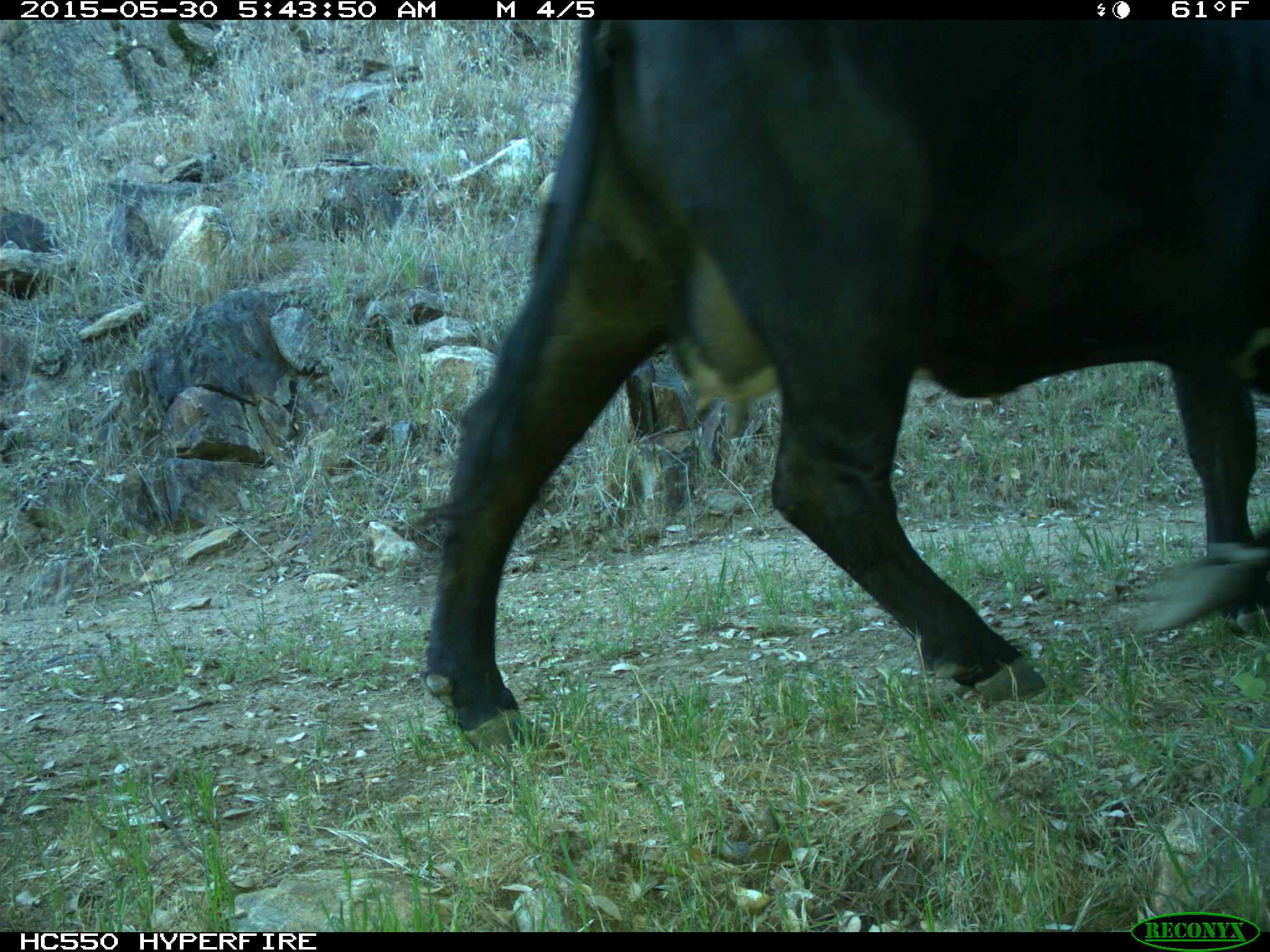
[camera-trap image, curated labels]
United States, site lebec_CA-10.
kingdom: Animalia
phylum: Chordata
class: Mammalia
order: Artiodactyla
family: Bovidae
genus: Bos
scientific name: Bos taurus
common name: domestic cow